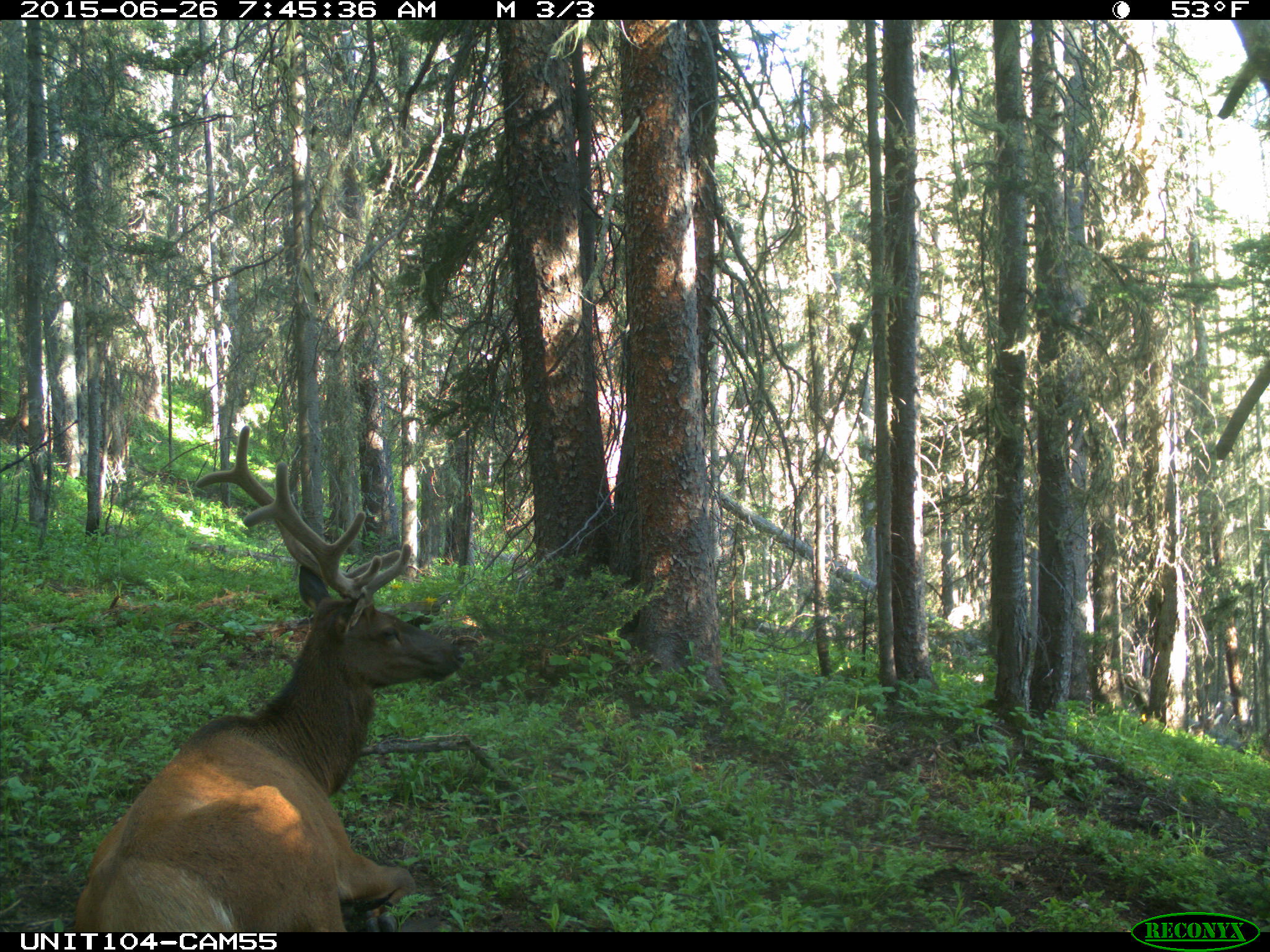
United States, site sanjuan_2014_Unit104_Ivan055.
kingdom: Animalia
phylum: Chordata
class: Mammalia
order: Artiodactyla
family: Cervidae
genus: Cervus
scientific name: Cervus elaphus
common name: red deer